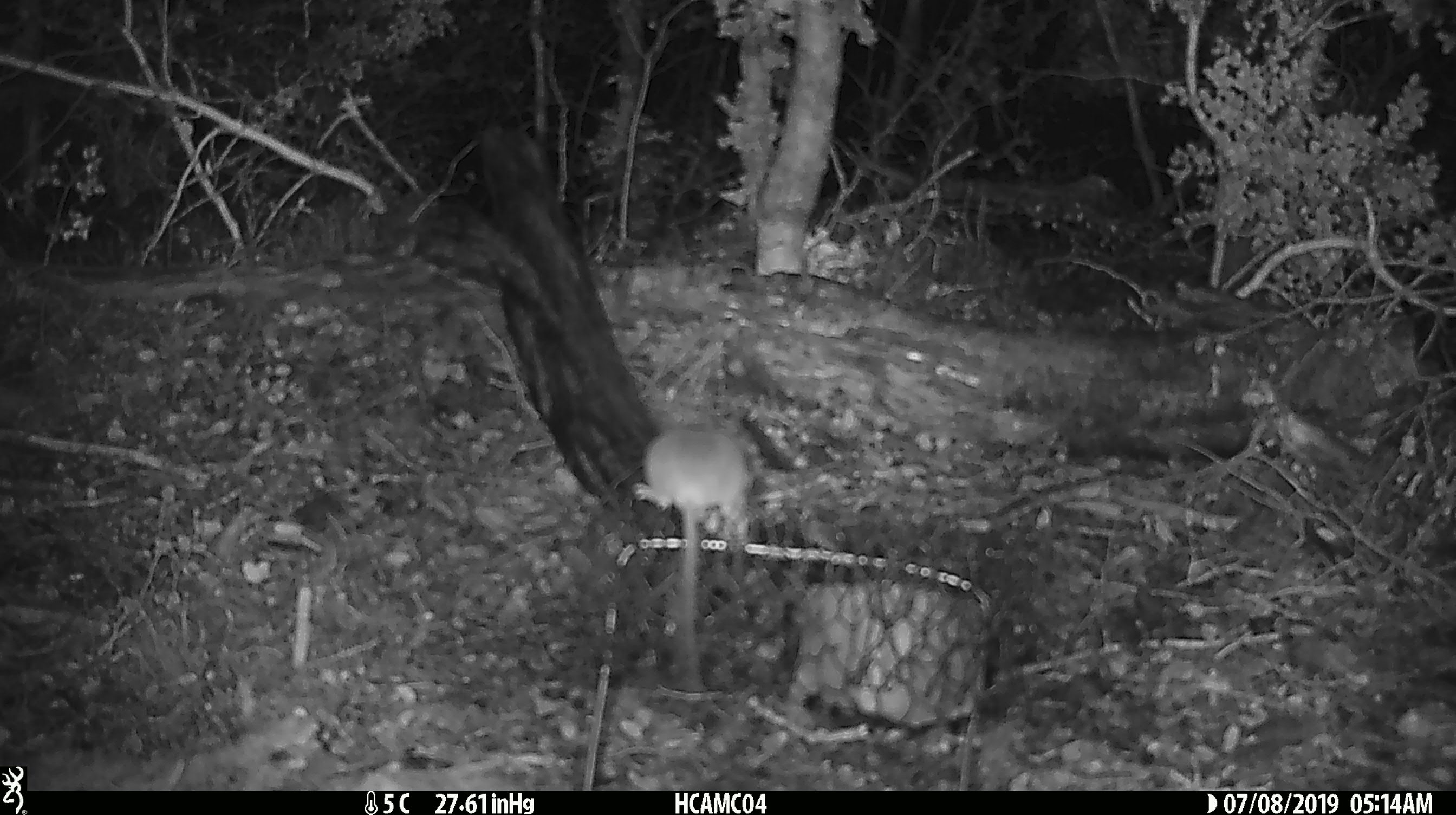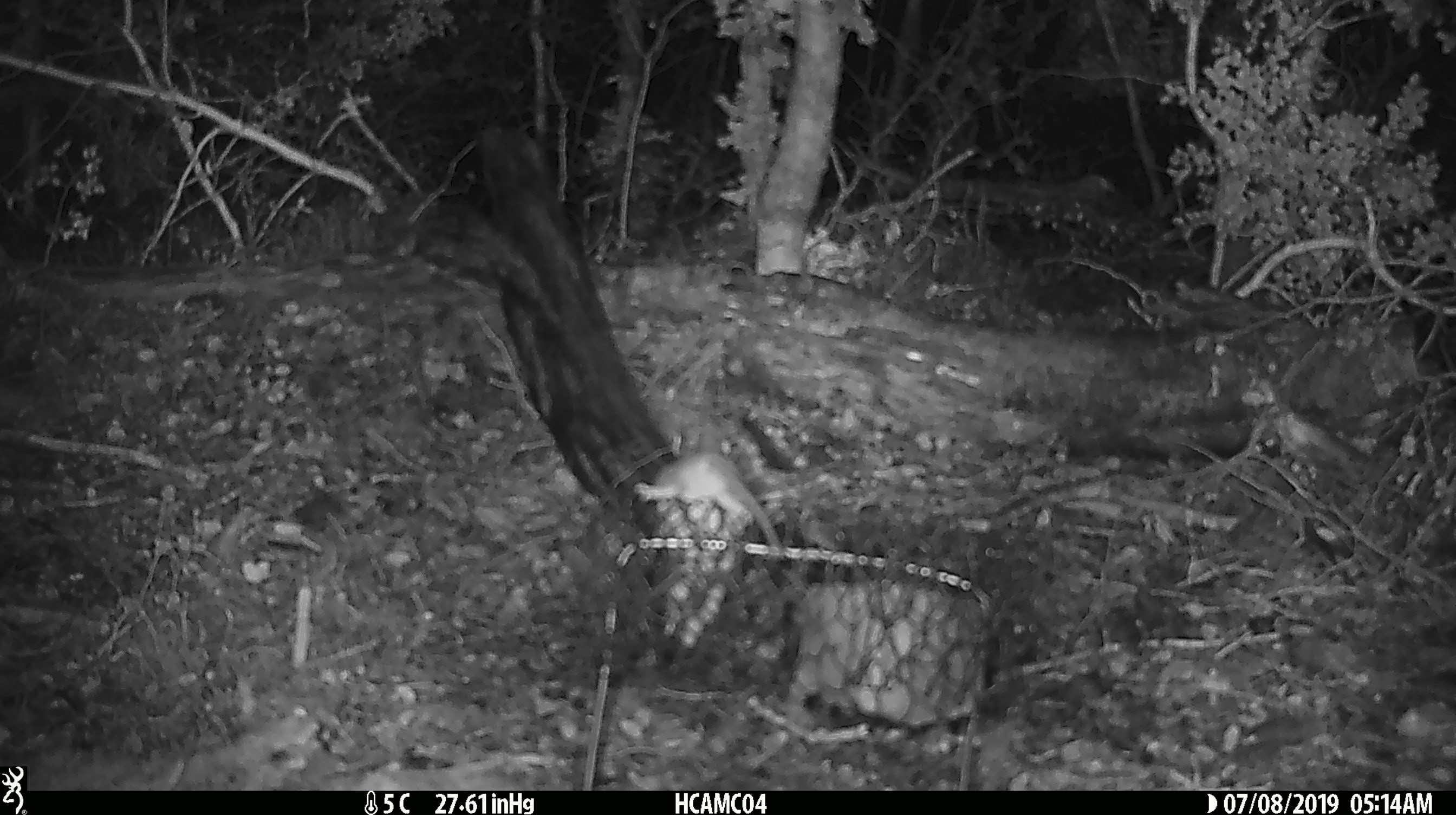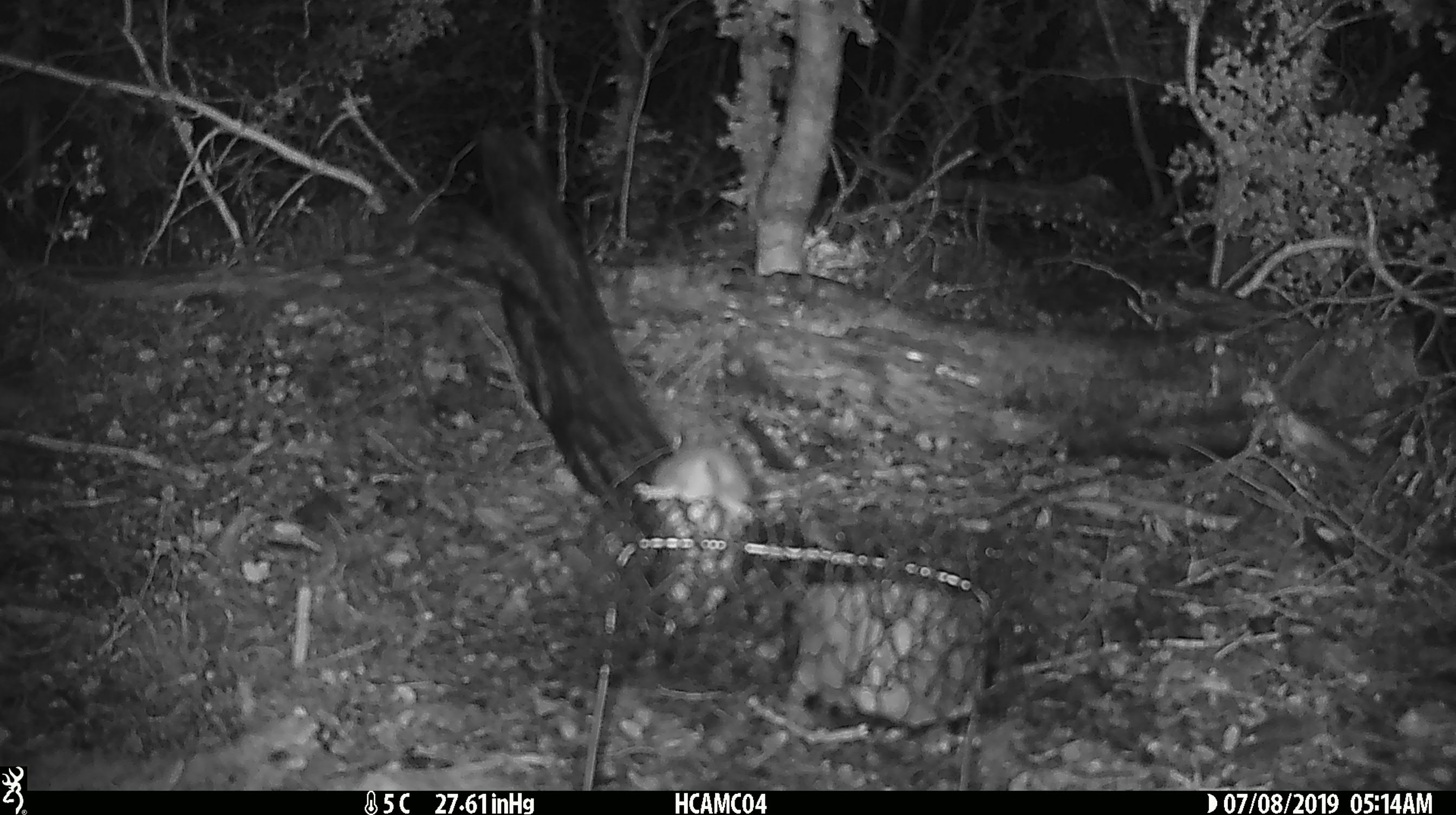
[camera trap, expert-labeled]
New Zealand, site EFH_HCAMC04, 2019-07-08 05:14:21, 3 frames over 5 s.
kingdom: Animalia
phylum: Chordata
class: Mammalia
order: Rodentia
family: Muridae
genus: Mus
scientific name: Mus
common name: mouse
Mouse (Mus).